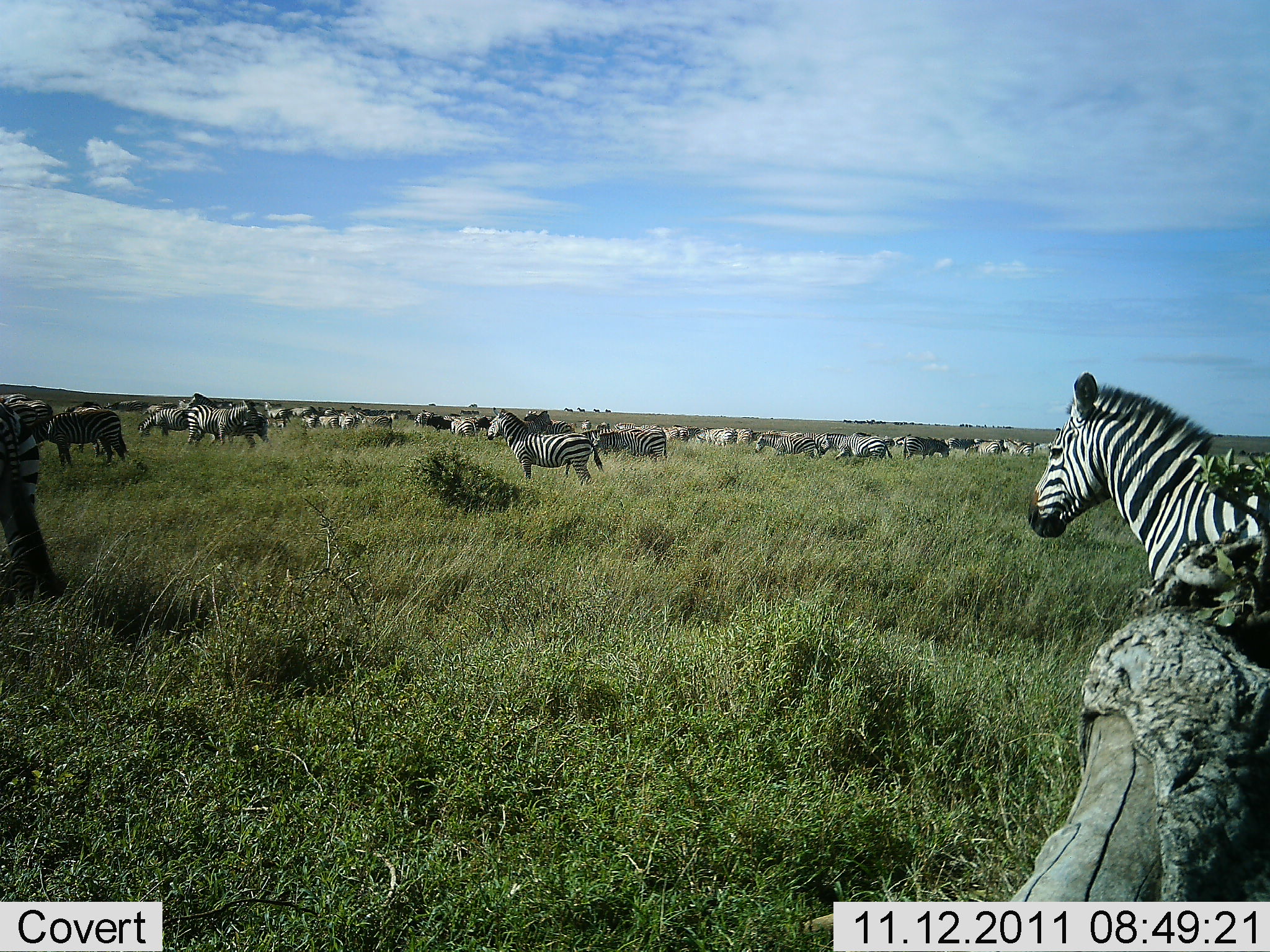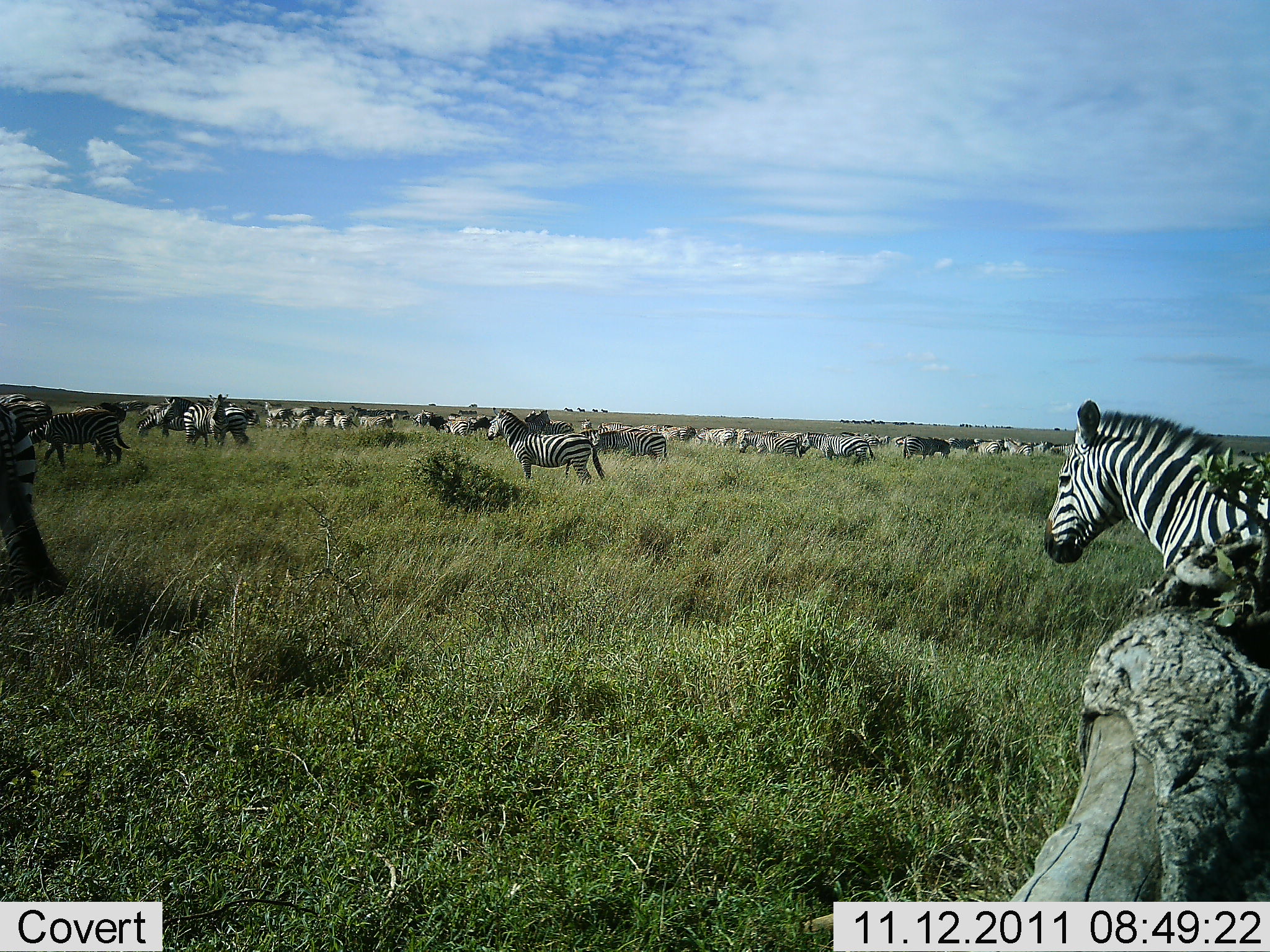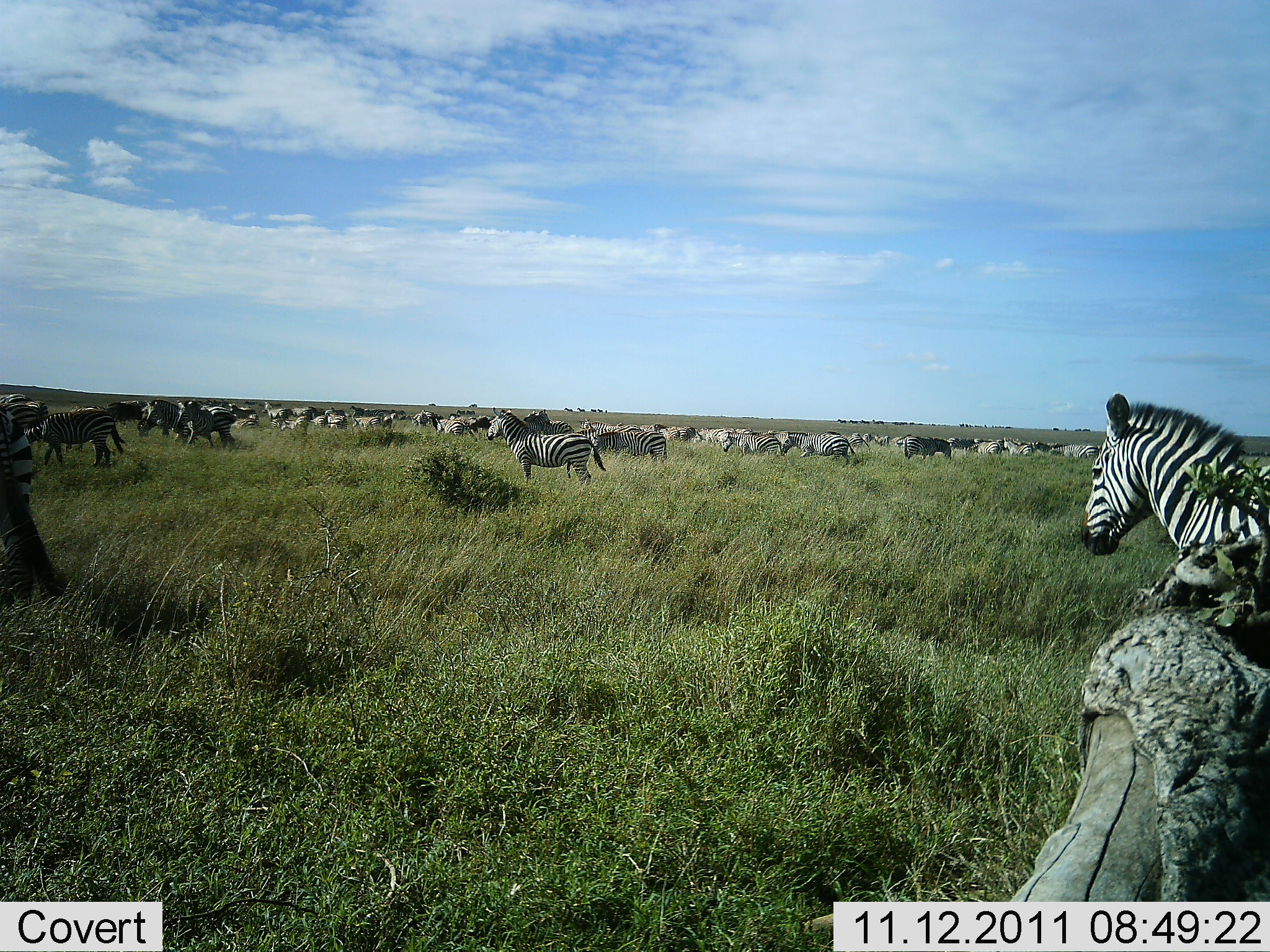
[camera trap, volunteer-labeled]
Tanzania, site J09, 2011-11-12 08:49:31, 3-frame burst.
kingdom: Animalia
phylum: Chordata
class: Mammalia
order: Perissodactyla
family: Equidae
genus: Equus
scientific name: Equus quagga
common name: plains zebra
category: zebra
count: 11-50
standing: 58%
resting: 25%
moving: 75%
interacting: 25%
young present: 0%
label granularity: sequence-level